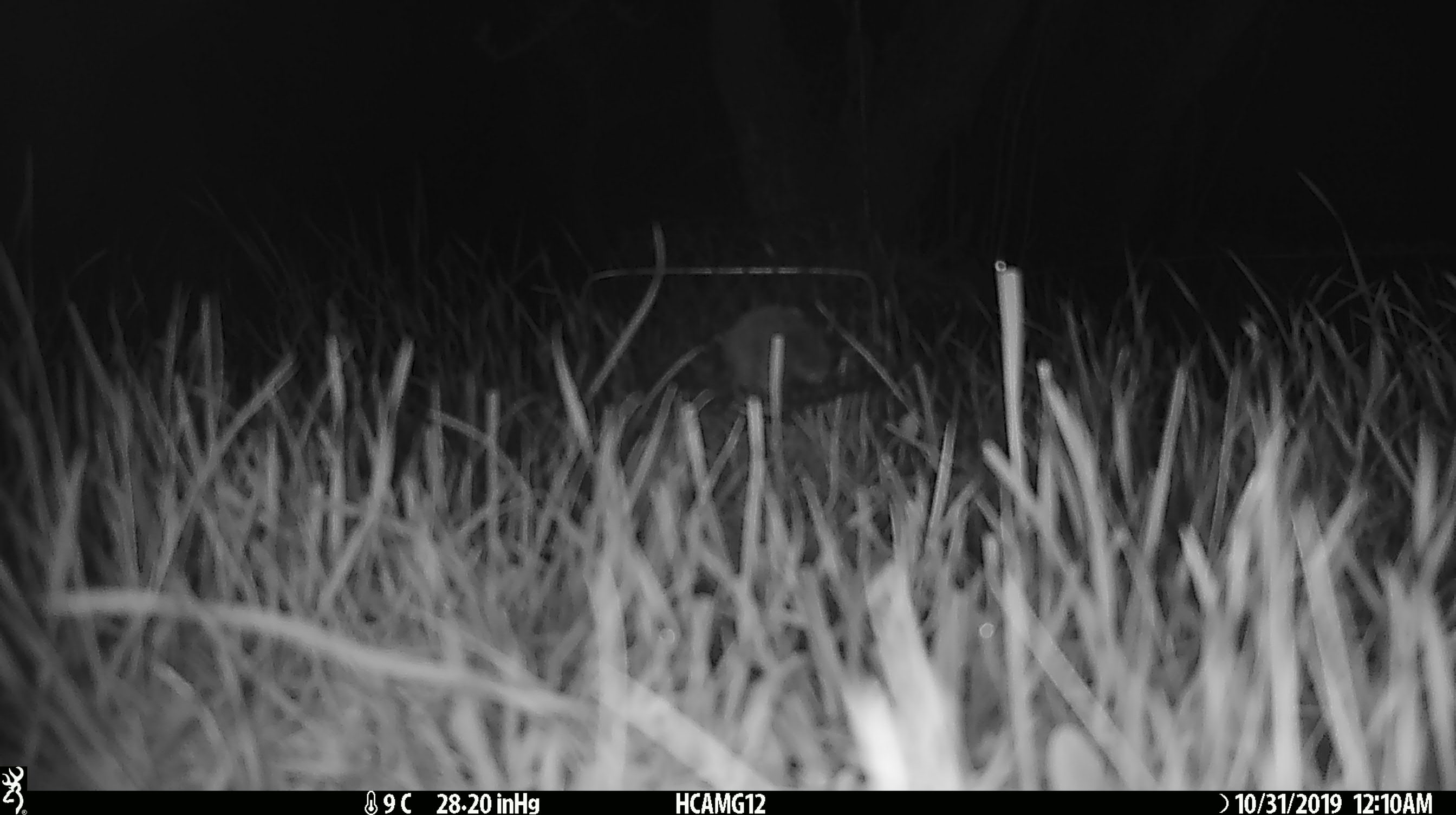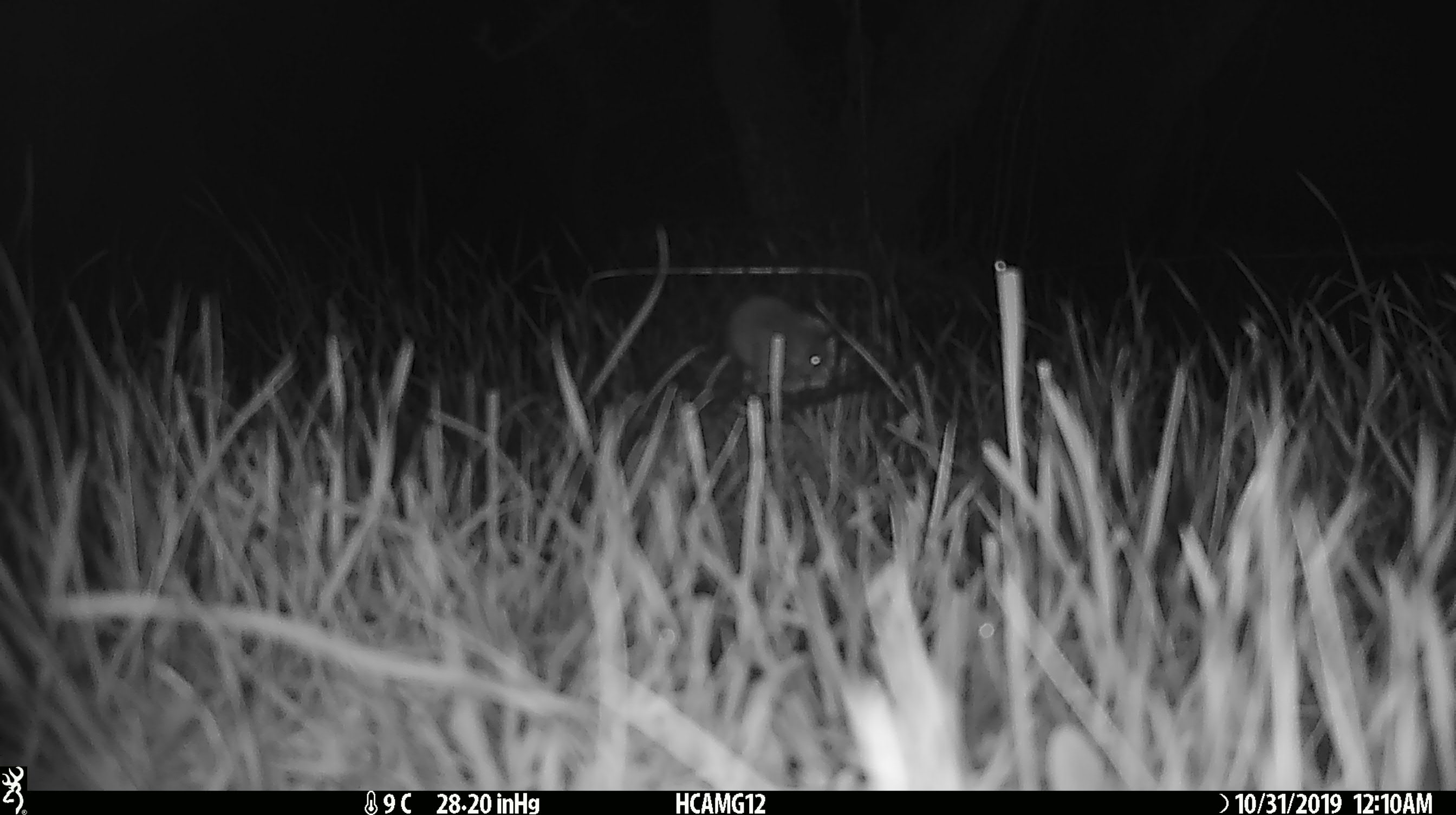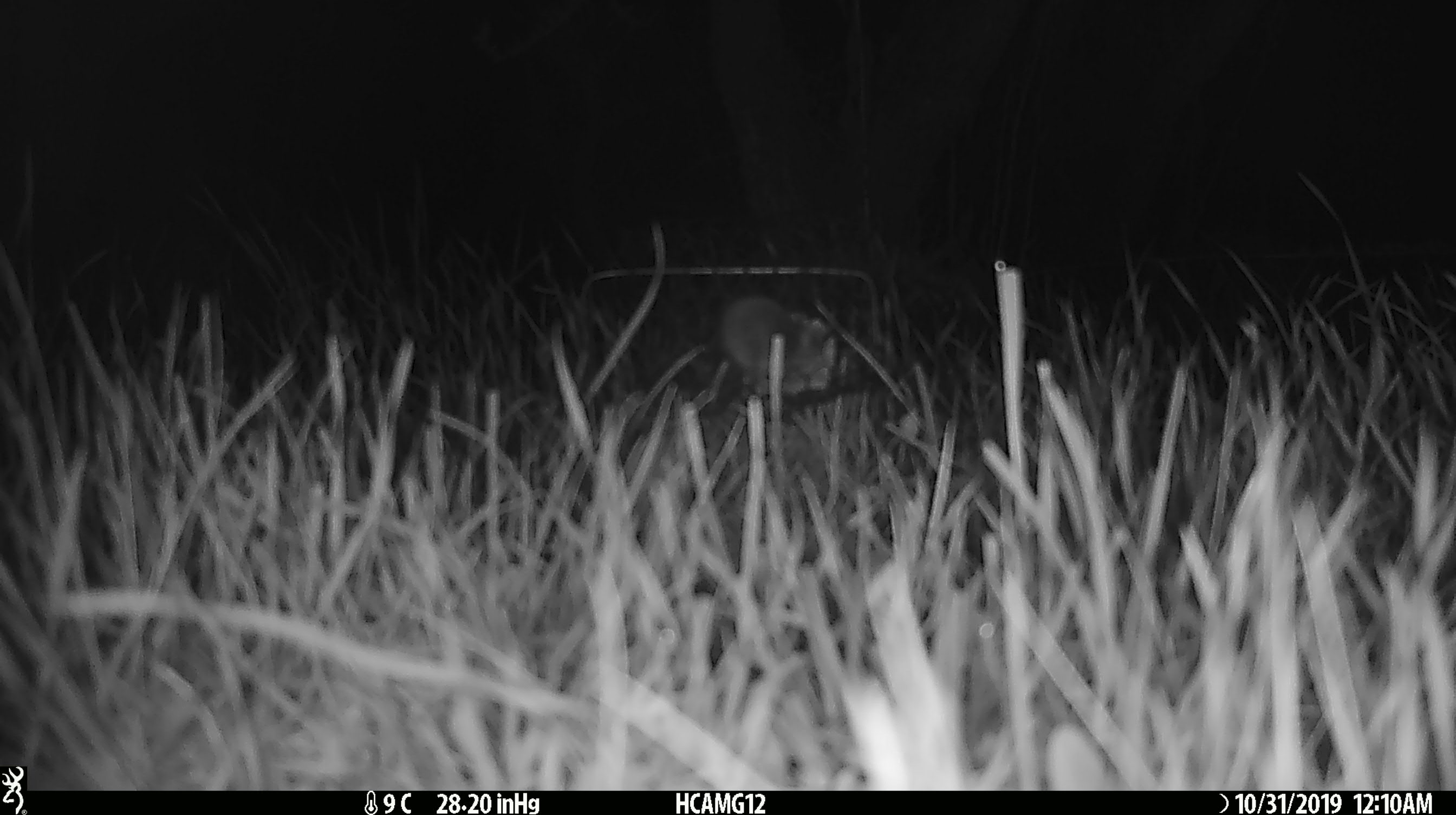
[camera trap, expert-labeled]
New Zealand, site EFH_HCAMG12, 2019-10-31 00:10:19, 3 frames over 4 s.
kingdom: Animalia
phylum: Chordata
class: Mammalia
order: Rodentia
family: Muridae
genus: Mus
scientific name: Mus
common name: mouse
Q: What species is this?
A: Mouse (Mus).